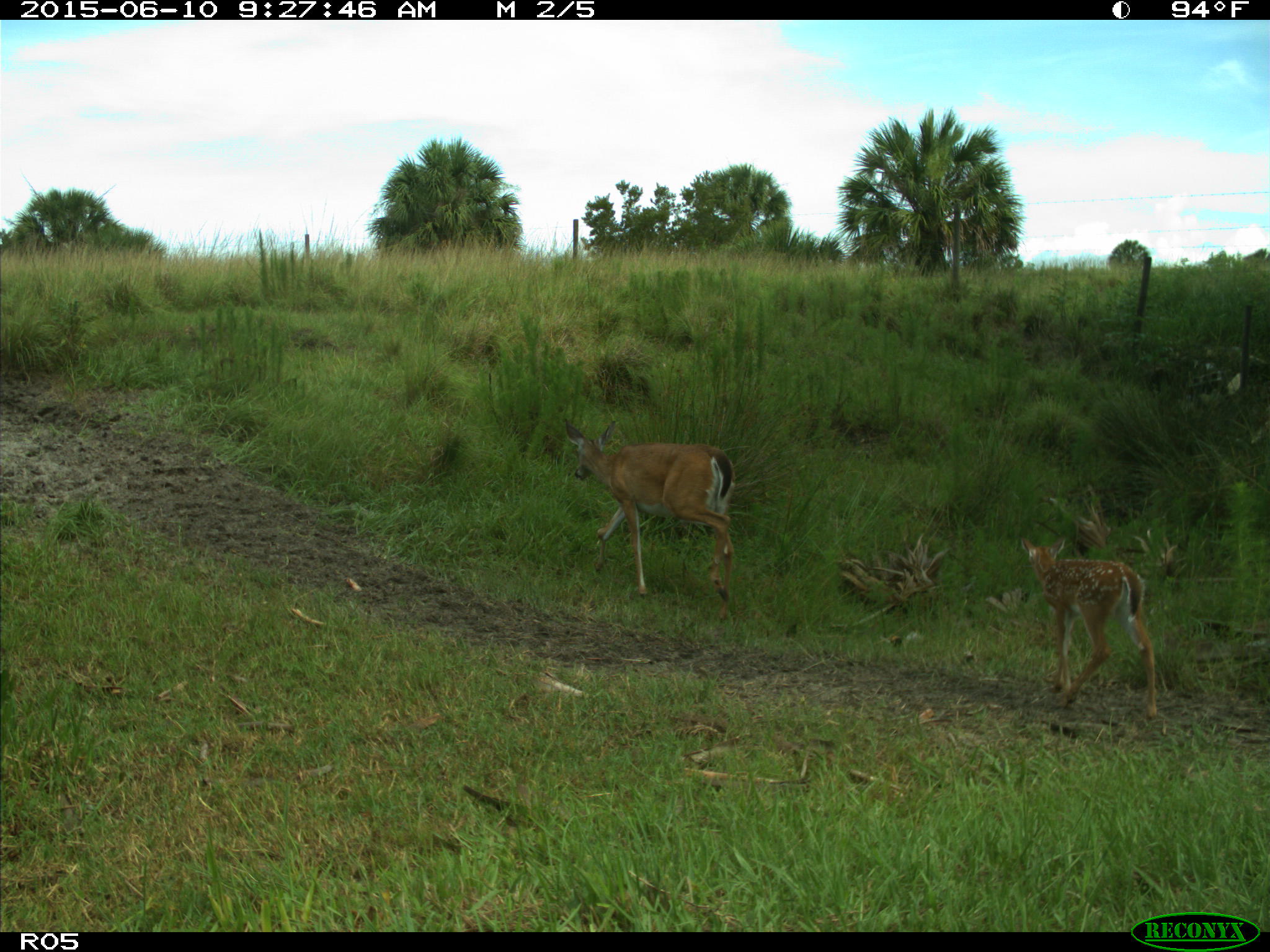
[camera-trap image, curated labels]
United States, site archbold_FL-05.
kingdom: Animalia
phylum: Chordata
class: Mammalia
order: Artiodactyla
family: Cervidae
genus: Odocoileus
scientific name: Odocoileus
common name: deer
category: unidentified deer